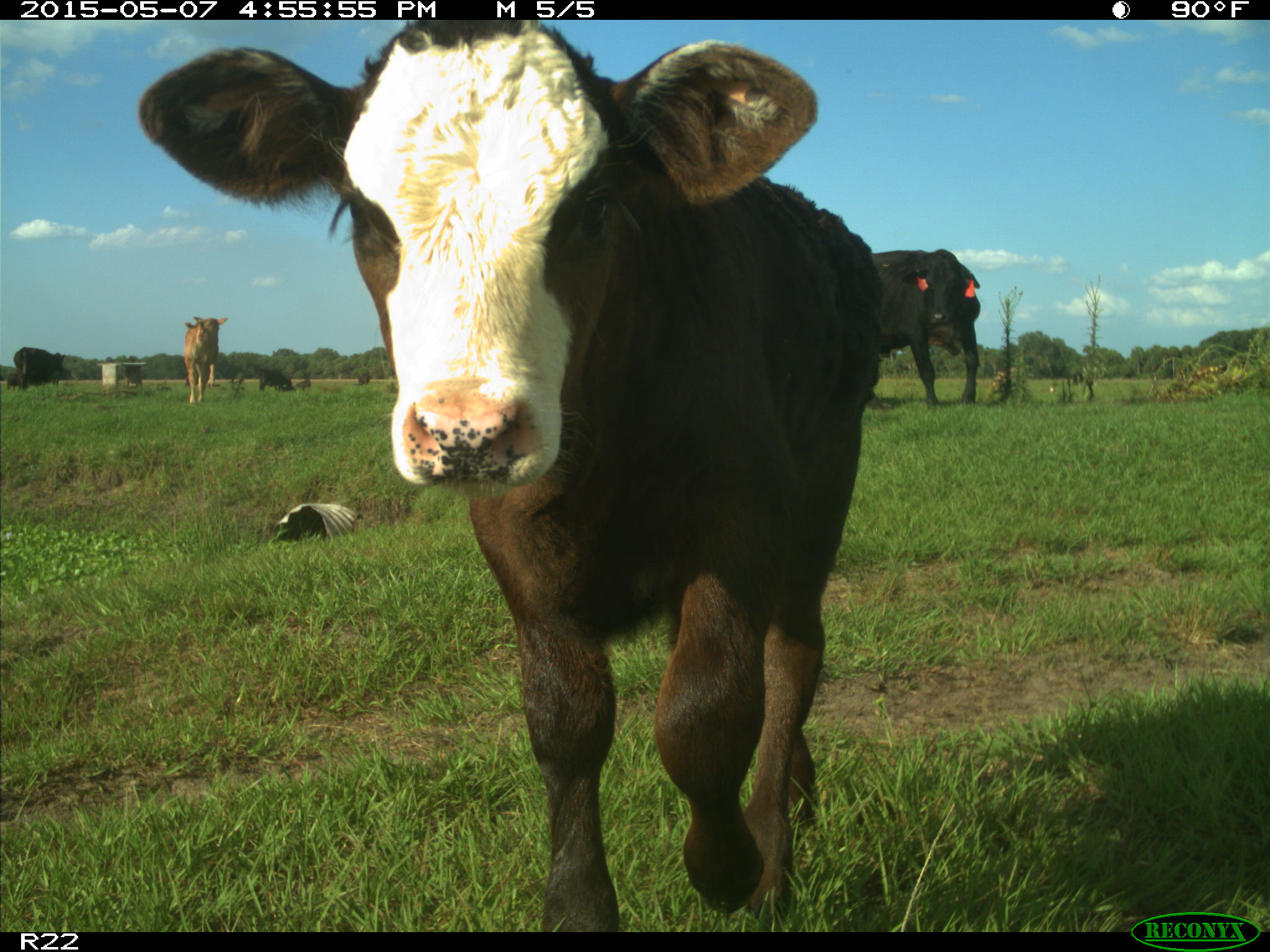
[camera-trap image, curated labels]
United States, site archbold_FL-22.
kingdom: Animalia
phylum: Chordata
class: Mammalia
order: Artiodactyla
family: Bovidae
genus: Bos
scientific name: Bos taurus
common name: domestic cow